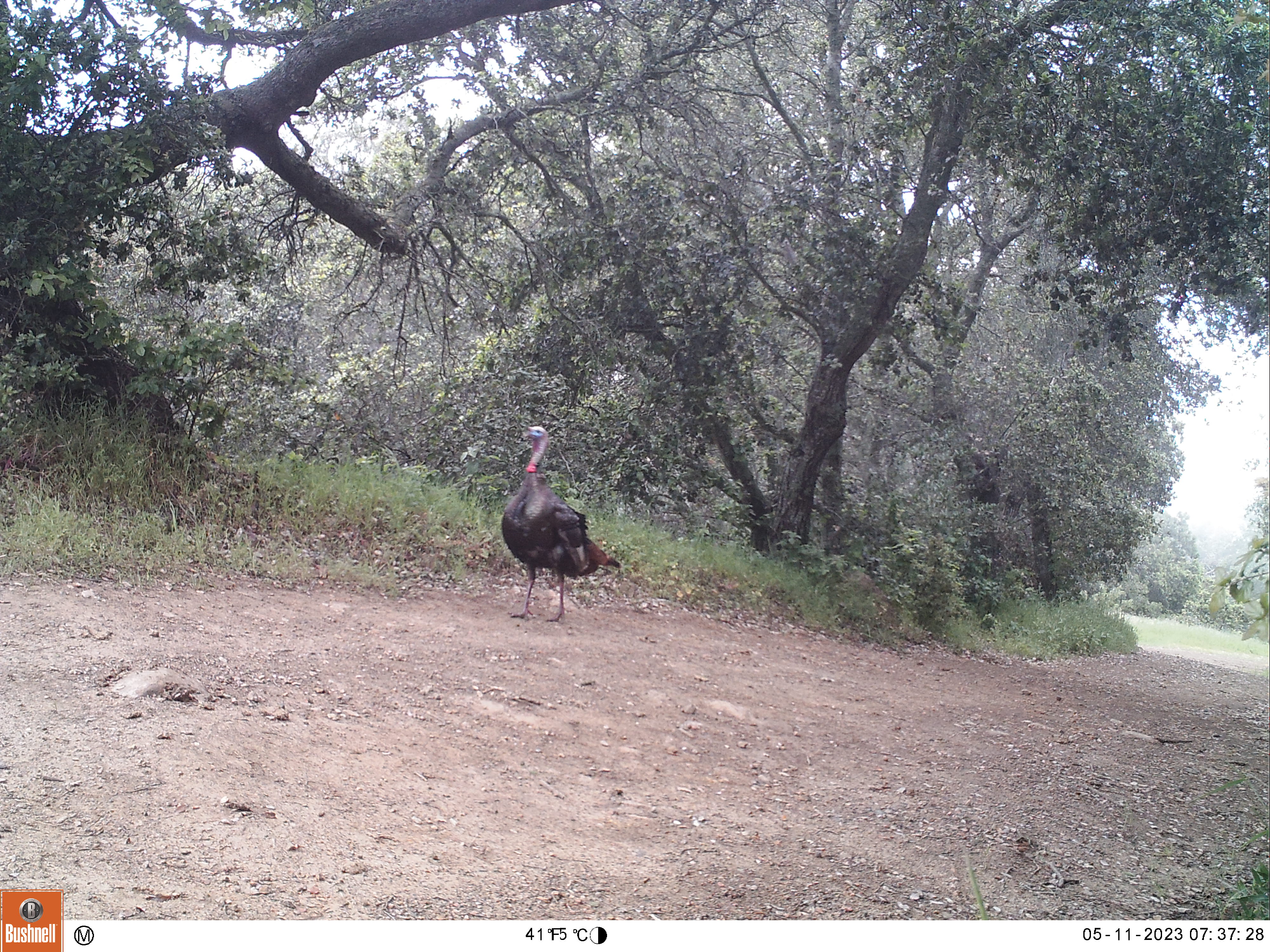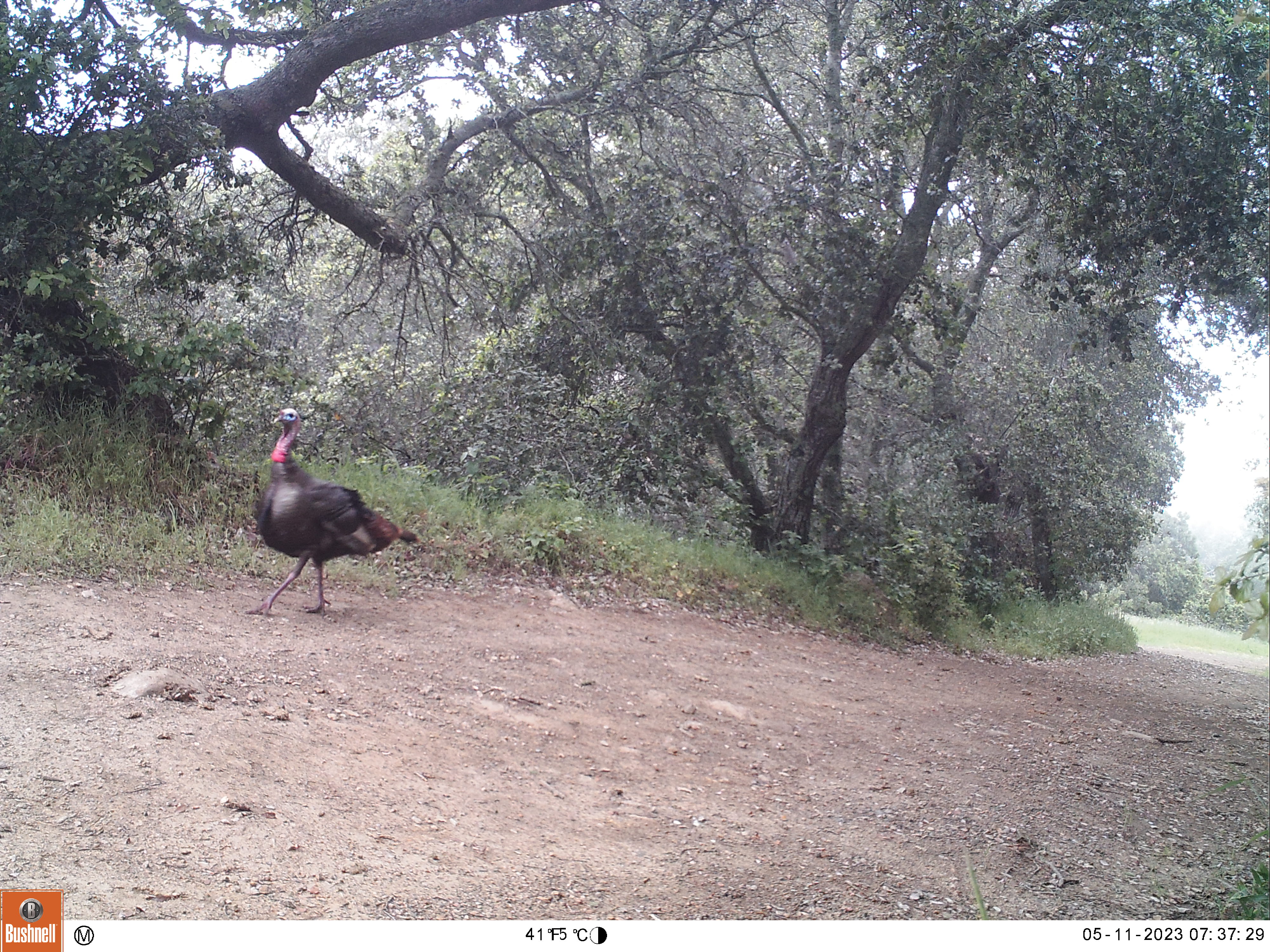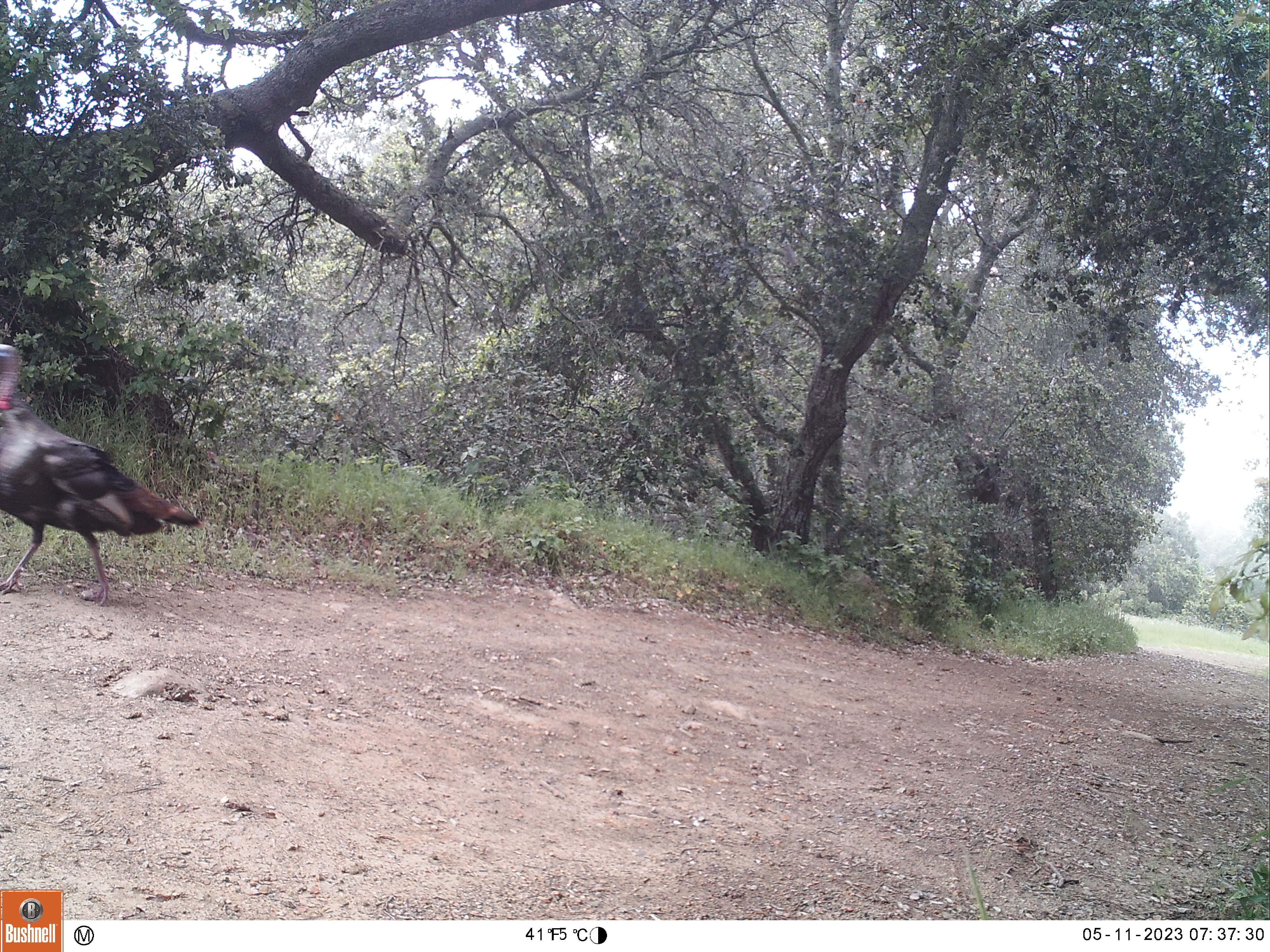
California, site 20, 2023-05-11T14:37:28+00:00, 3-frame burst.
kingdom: Animalia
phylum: Chordata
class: Aves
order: Galliformes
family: Phasianidae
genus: Meleagris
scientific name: Meleagris gallopavo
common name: turkey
Turkey (Meleagris gallopavo).